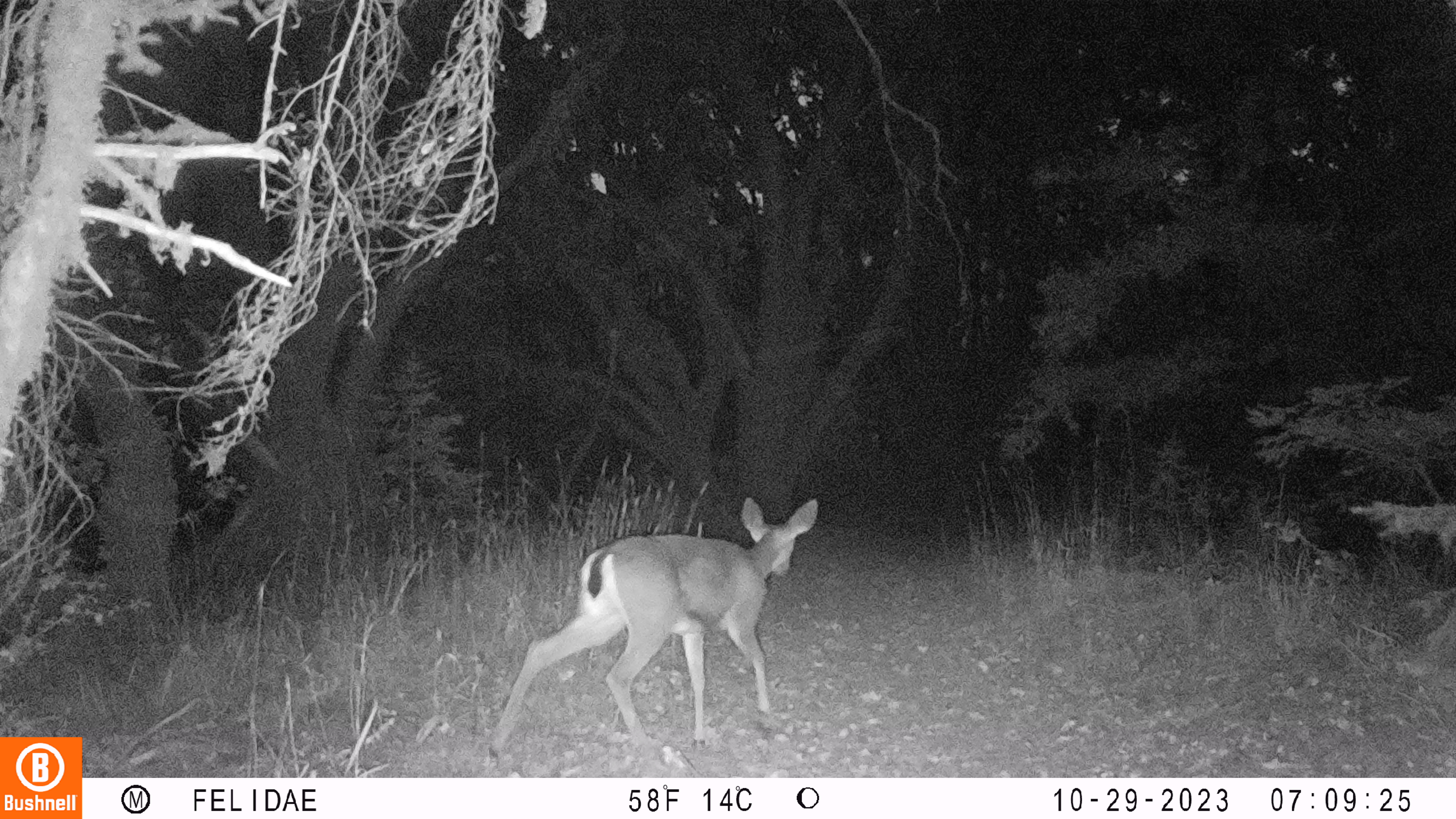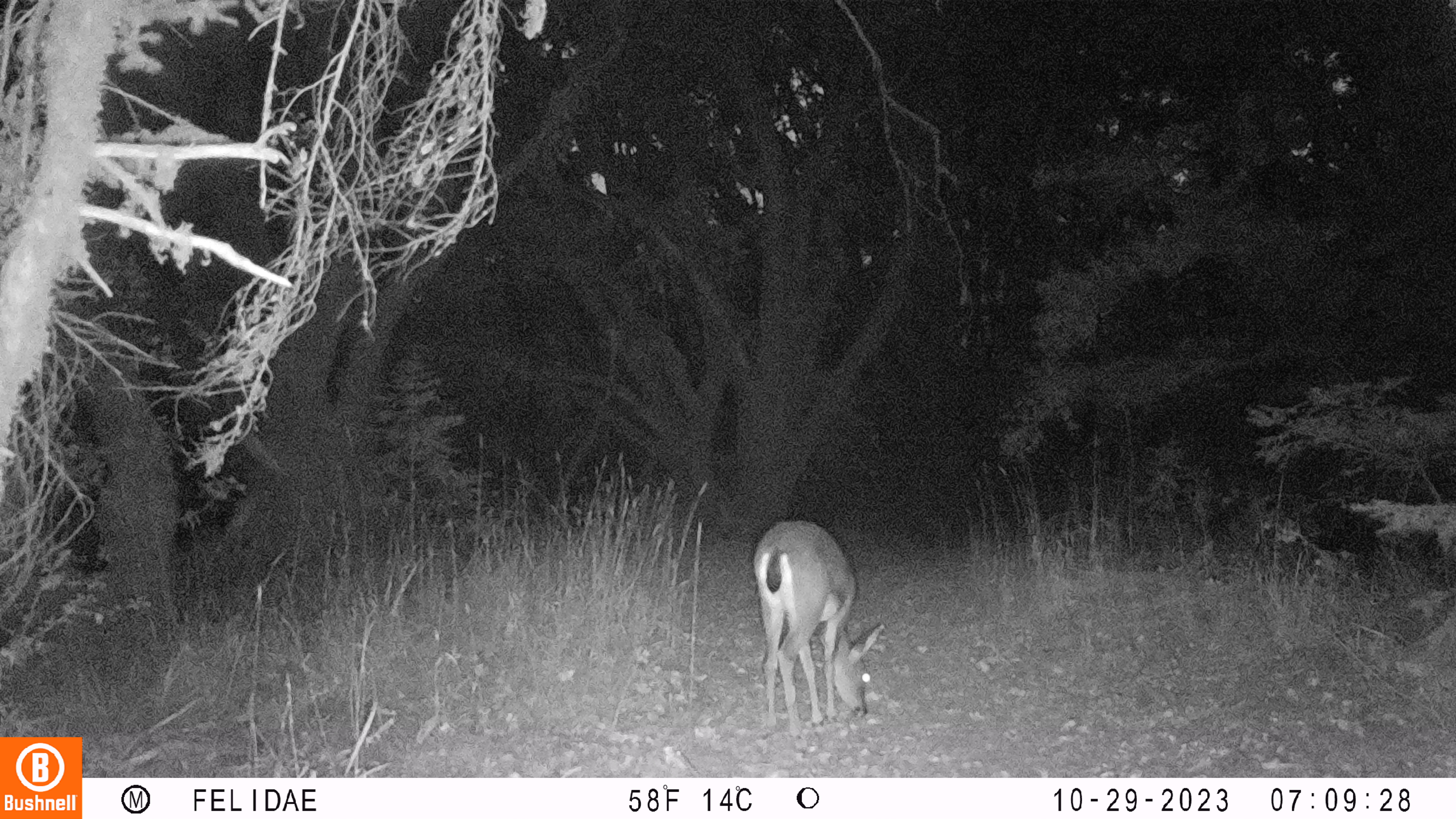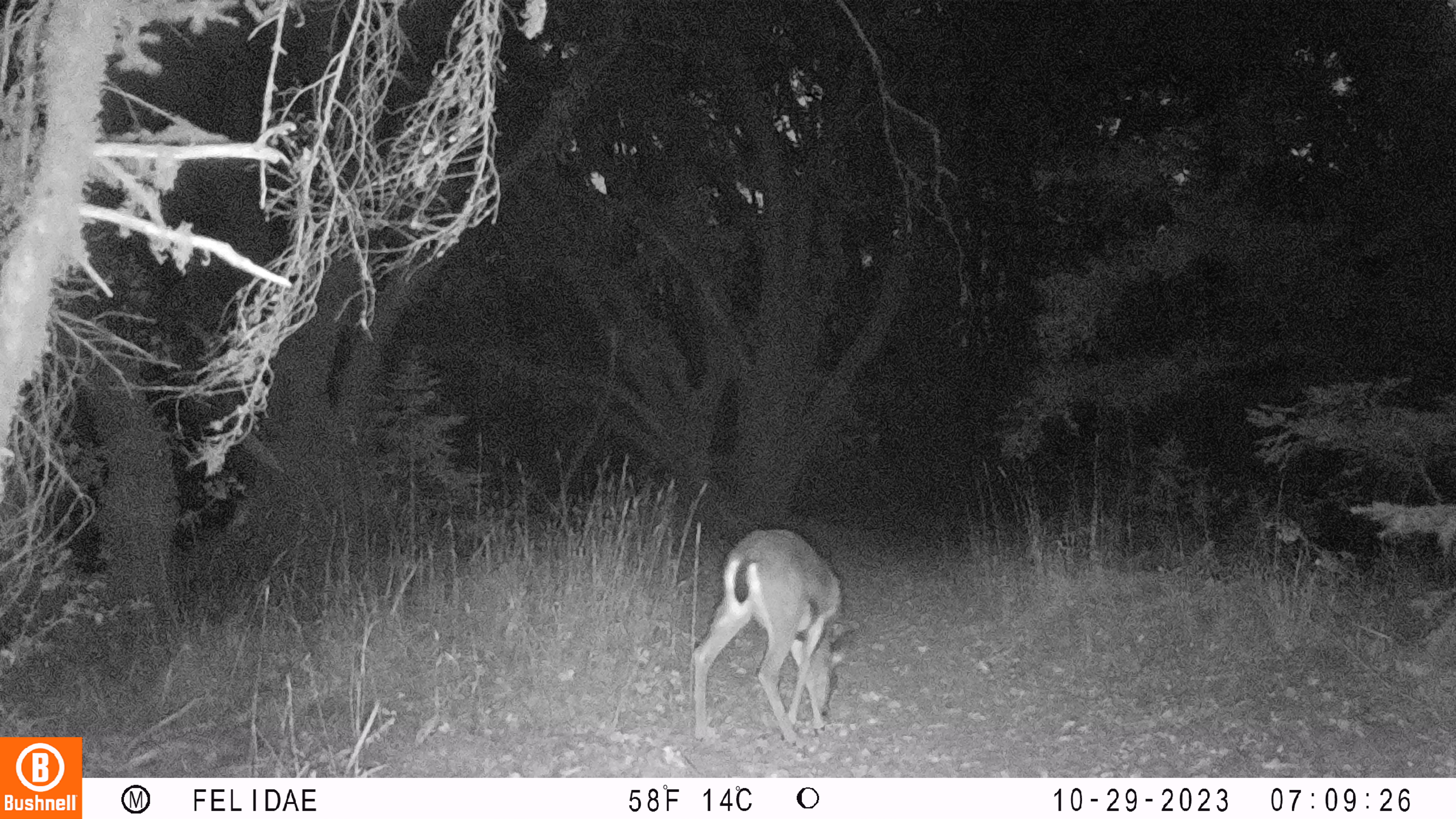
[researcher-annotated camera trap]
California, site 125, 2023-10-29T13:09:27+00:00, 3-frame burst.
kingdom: Animalia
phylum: Chordata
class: Mammalia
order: Artiodactyla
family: Cervidae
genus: Odocoileus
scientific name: Odocoileus hemionus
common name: mule deer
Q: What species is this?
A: Mule deer (Odocoileus hemionus).